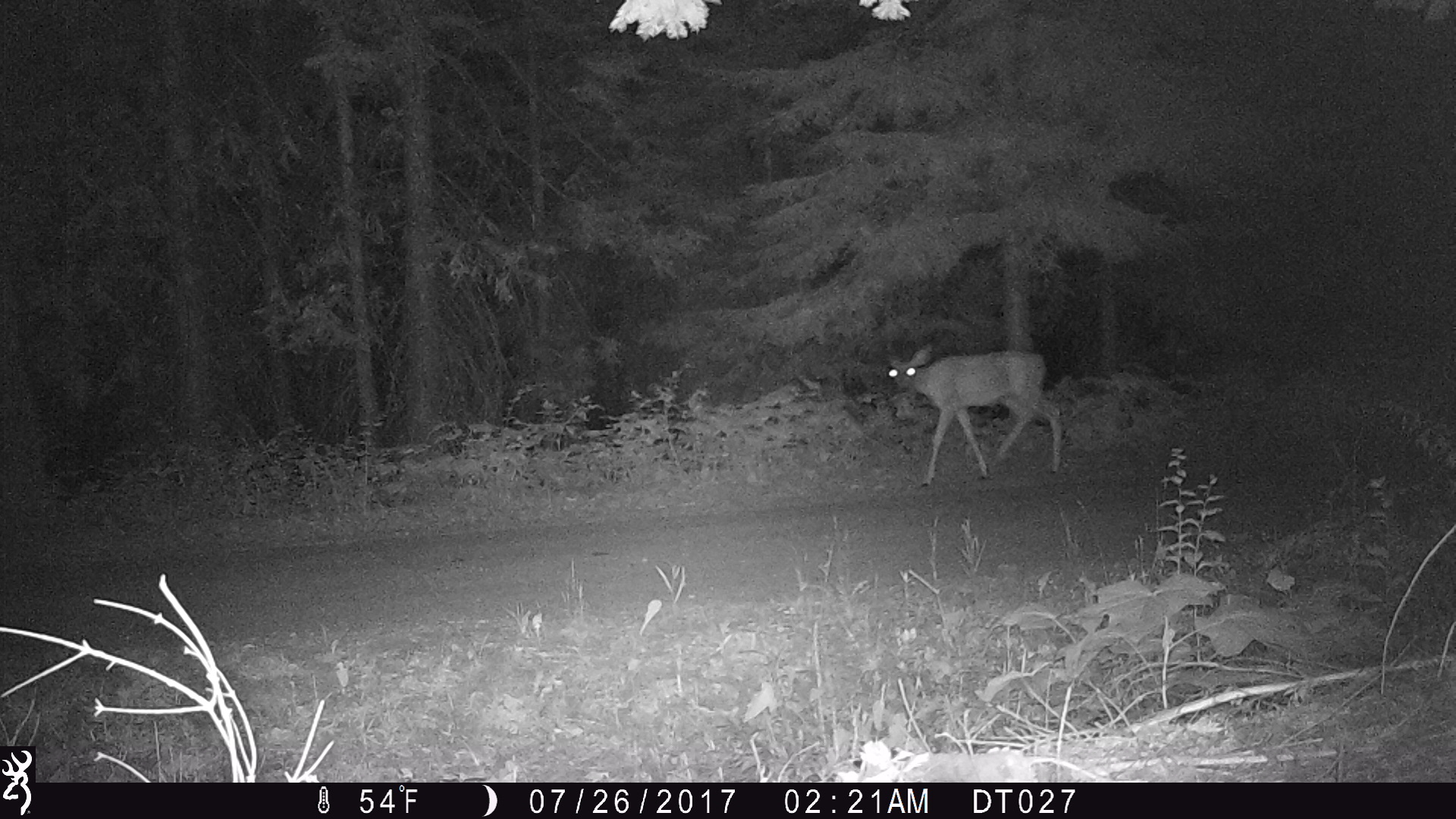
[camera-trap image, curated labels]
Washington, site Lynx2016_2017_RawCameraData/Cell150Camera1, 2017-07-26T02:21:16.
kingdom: Animalia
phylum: Chordata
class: Mammalia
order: Artiodactyla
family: Cervidae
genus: Odocoileus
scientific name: Odocoileus hemionus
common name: mule deer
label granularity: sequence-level